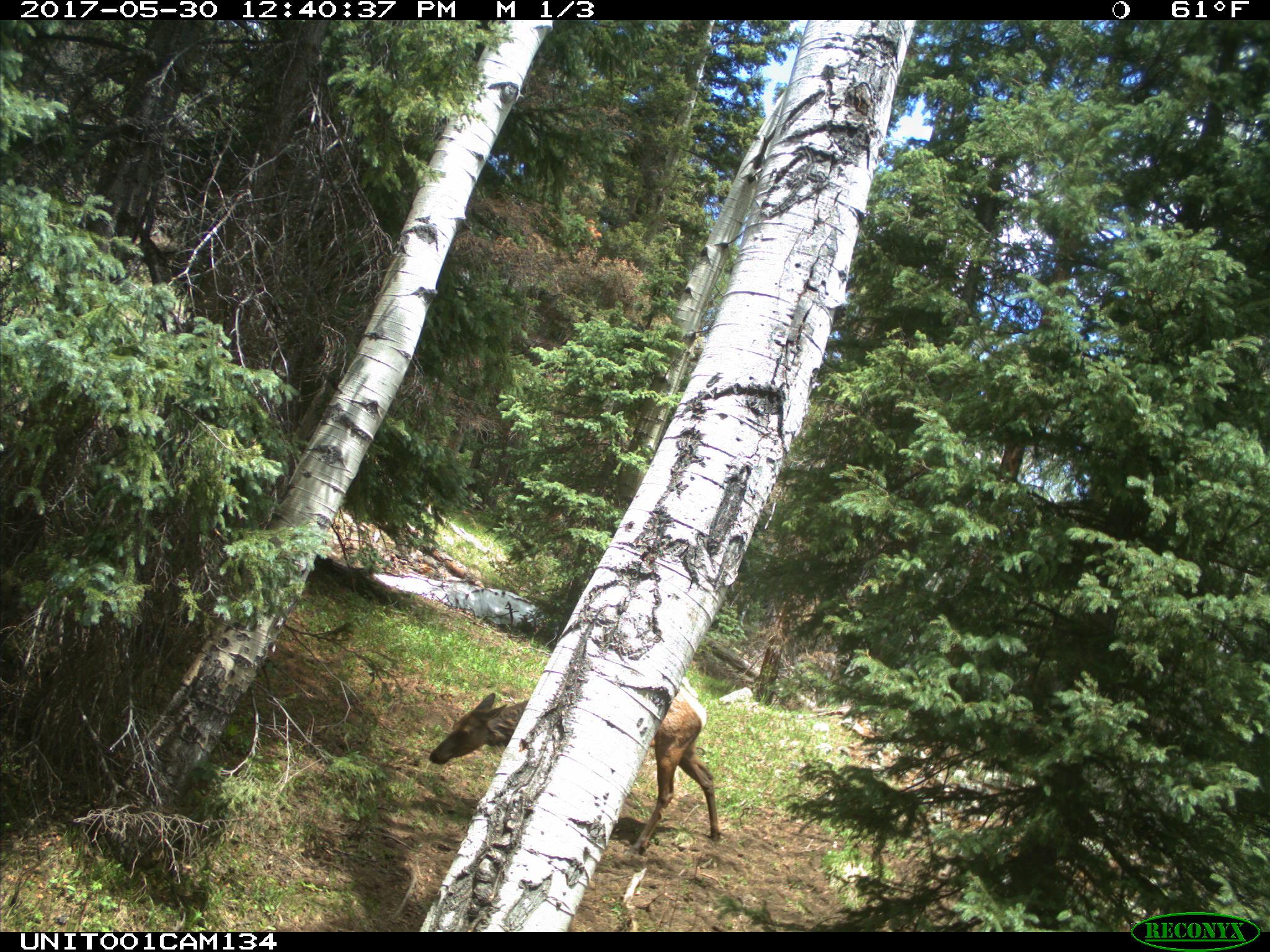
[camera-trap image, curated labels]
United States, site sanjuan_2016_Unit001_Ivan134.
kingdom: Animalia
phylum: Chordata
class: Mammalia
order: Artiodactyla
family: Cervidae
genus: Cervus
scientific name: Cervus elaphus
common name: red deer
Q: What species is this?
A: Cervus elaphus (red deer).